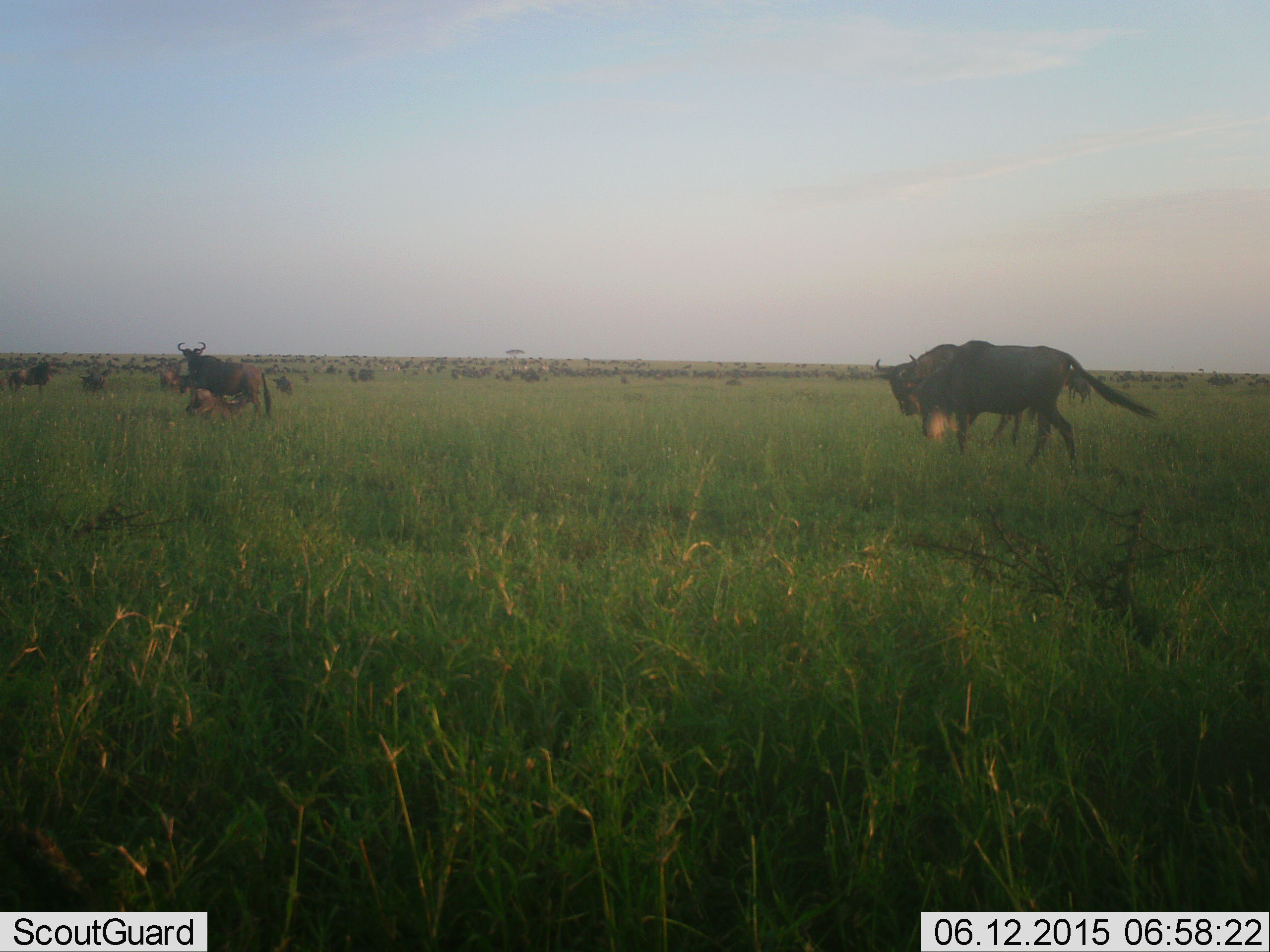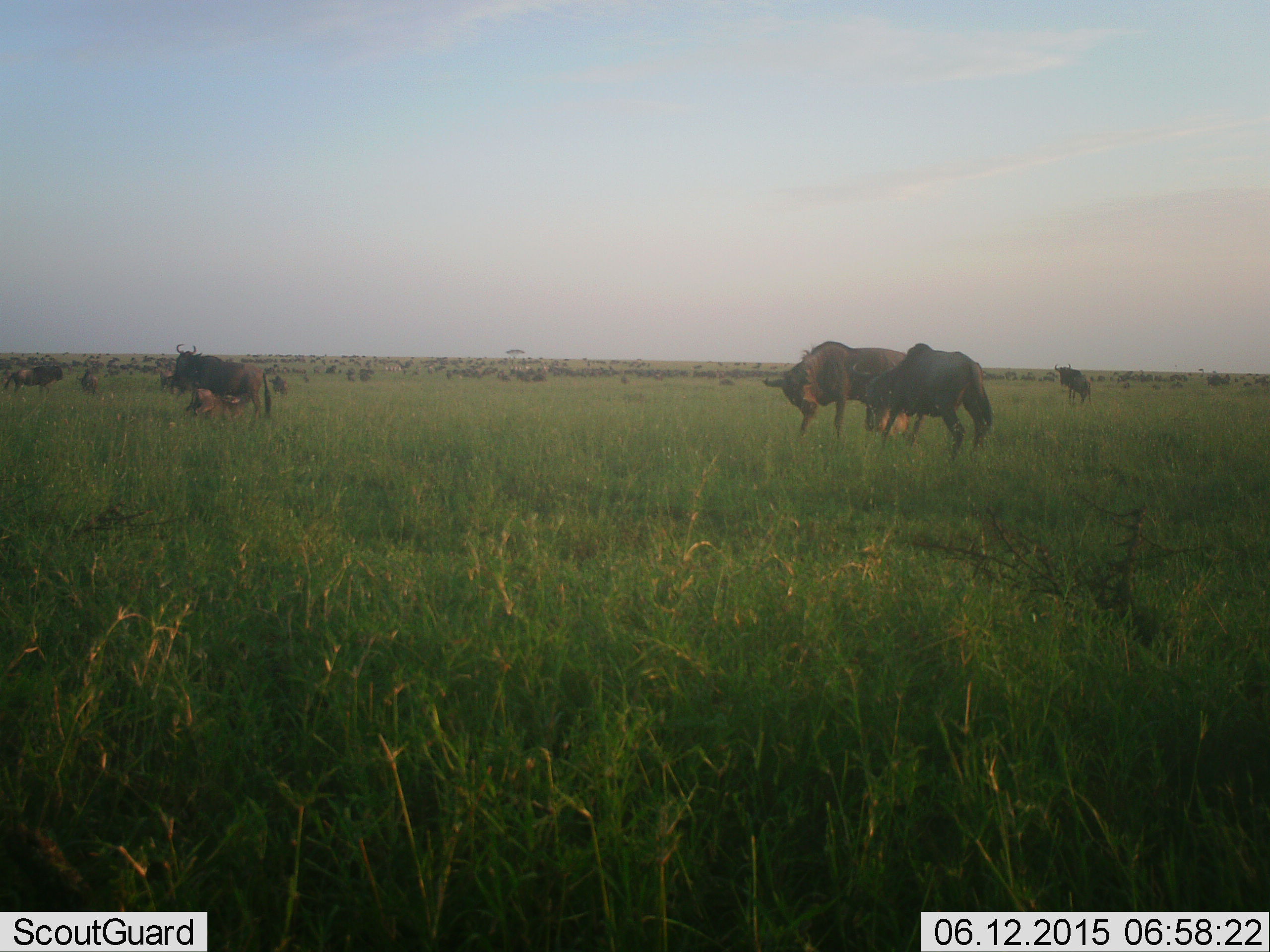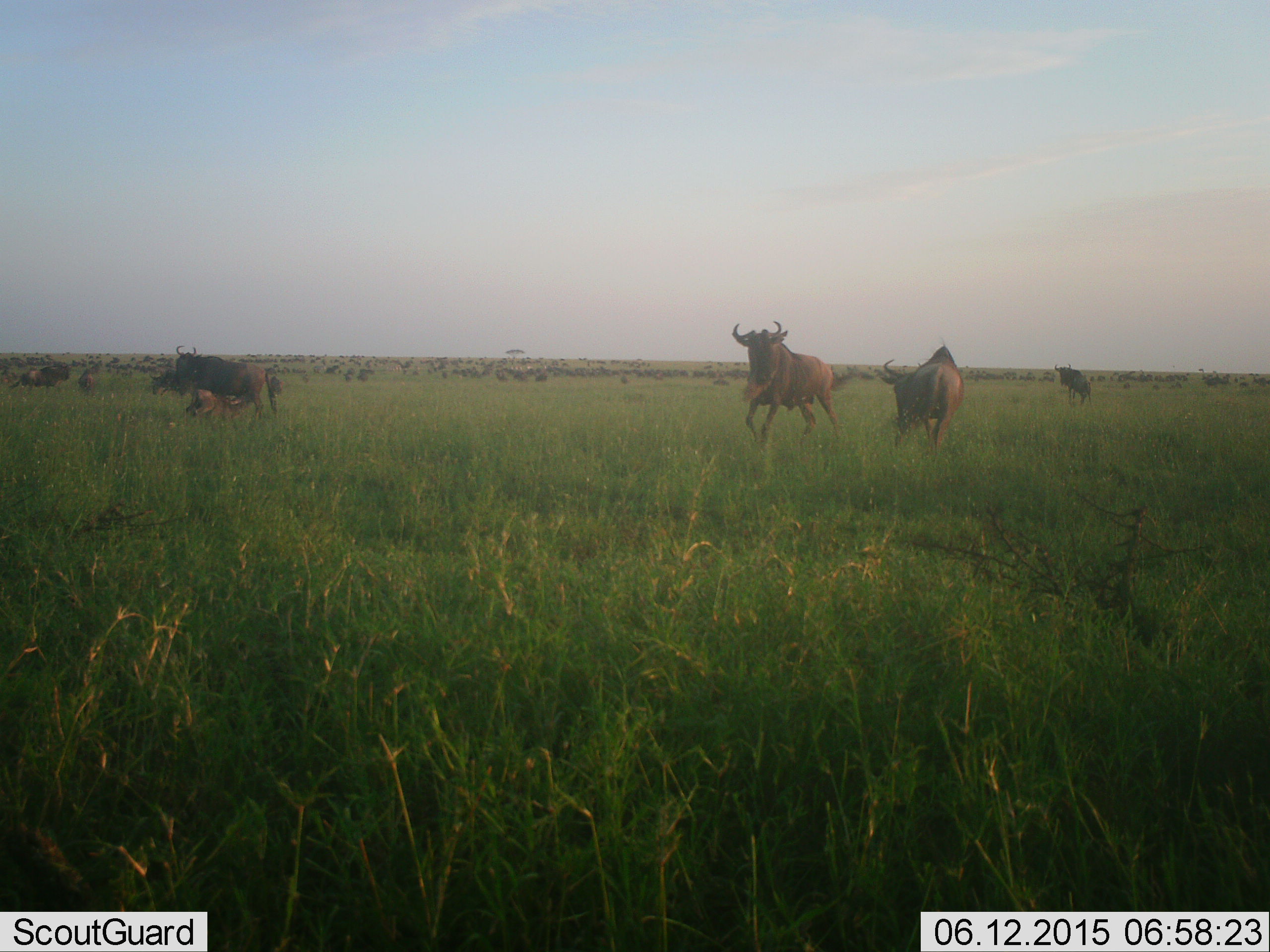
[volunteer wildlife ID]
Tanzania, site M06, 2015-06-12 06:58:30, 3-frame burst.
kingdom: Animalia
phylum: Chordata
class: Mammalia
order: Artiodactyla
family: Bovidae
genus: Connochaetes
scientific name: Connochaetes taurinus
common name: blue wildebeest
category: wildebeest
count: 11-50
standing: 70%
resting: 30%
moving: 90%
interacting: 50%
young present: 30%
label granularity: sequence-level